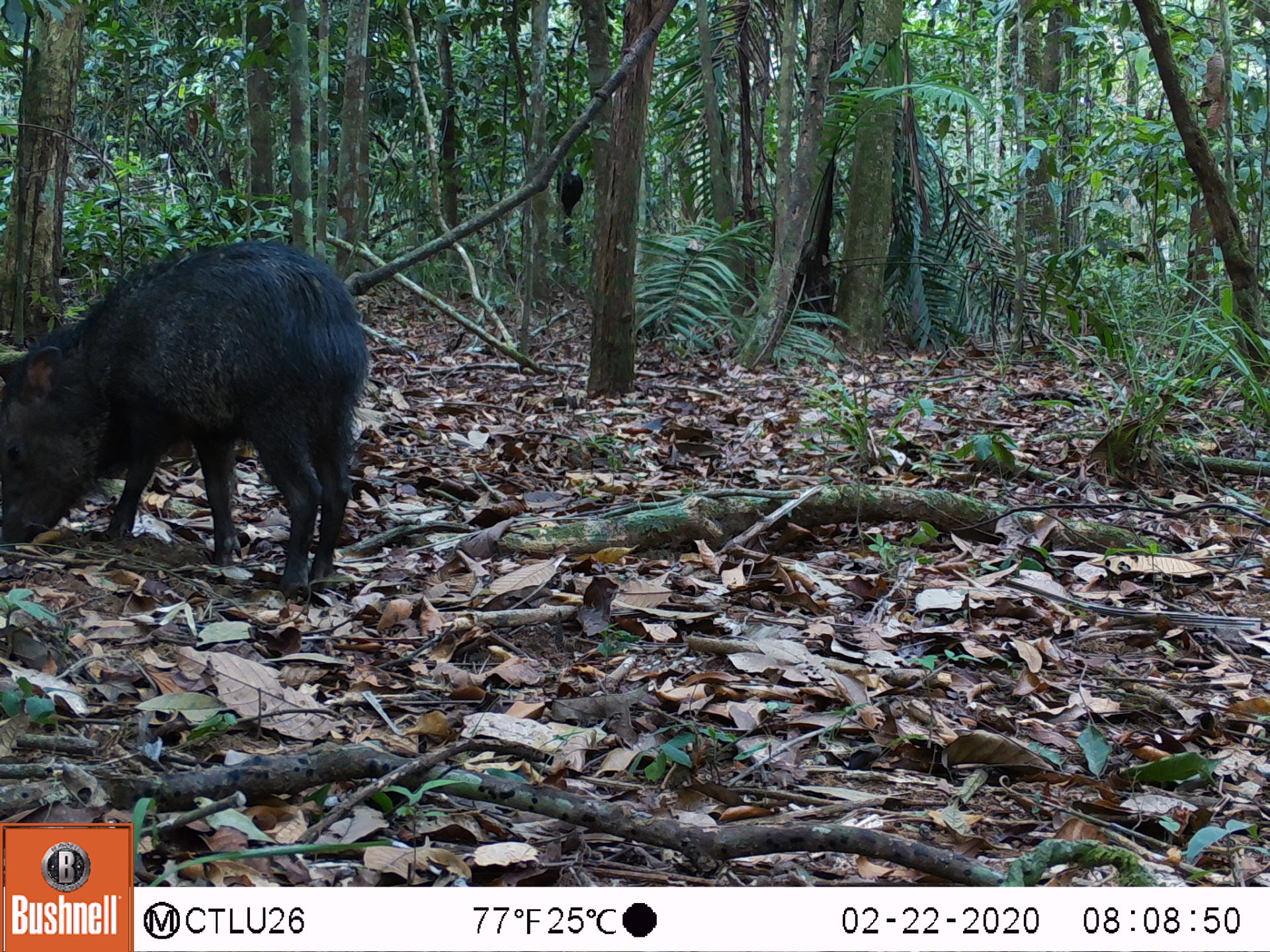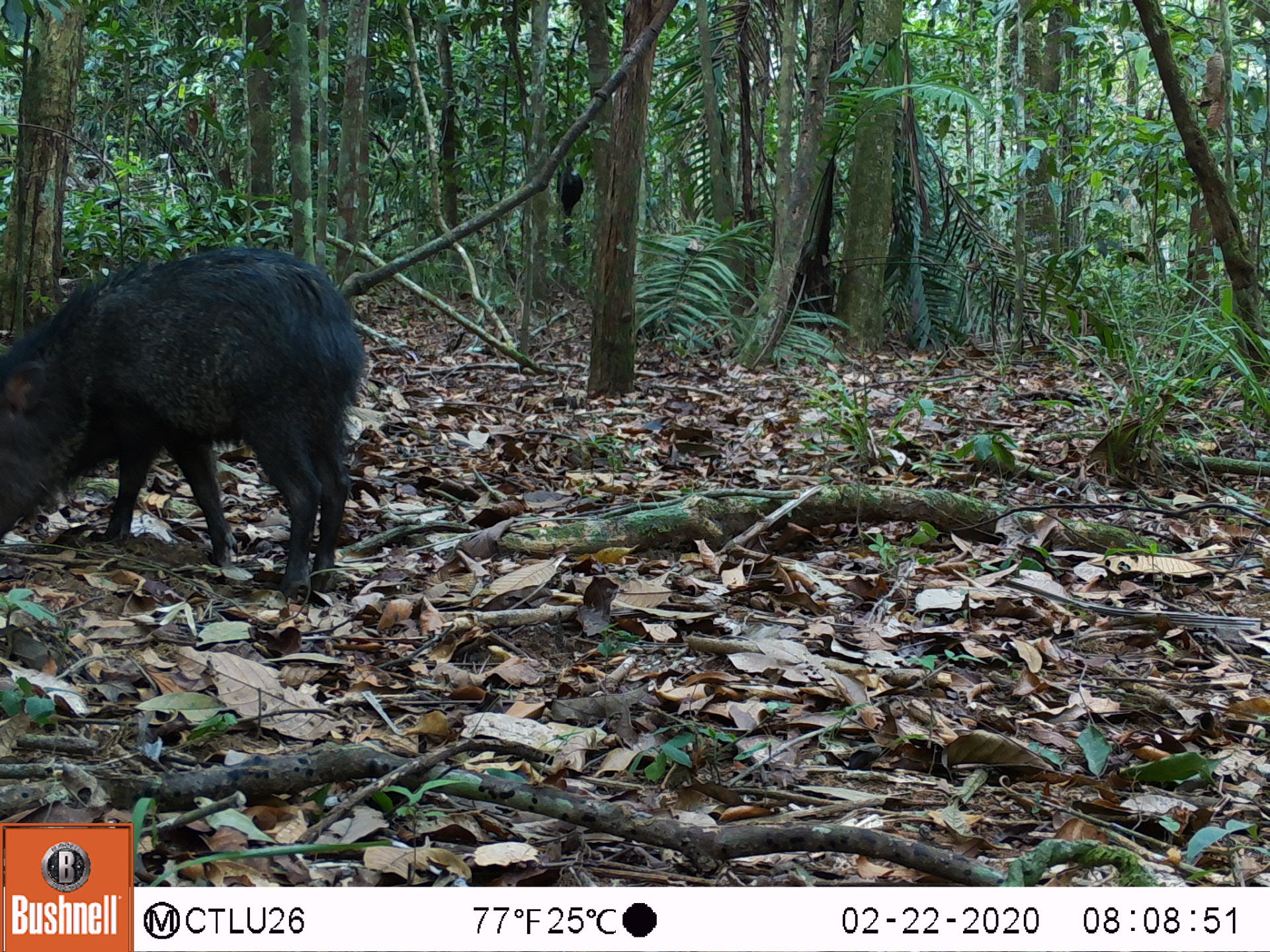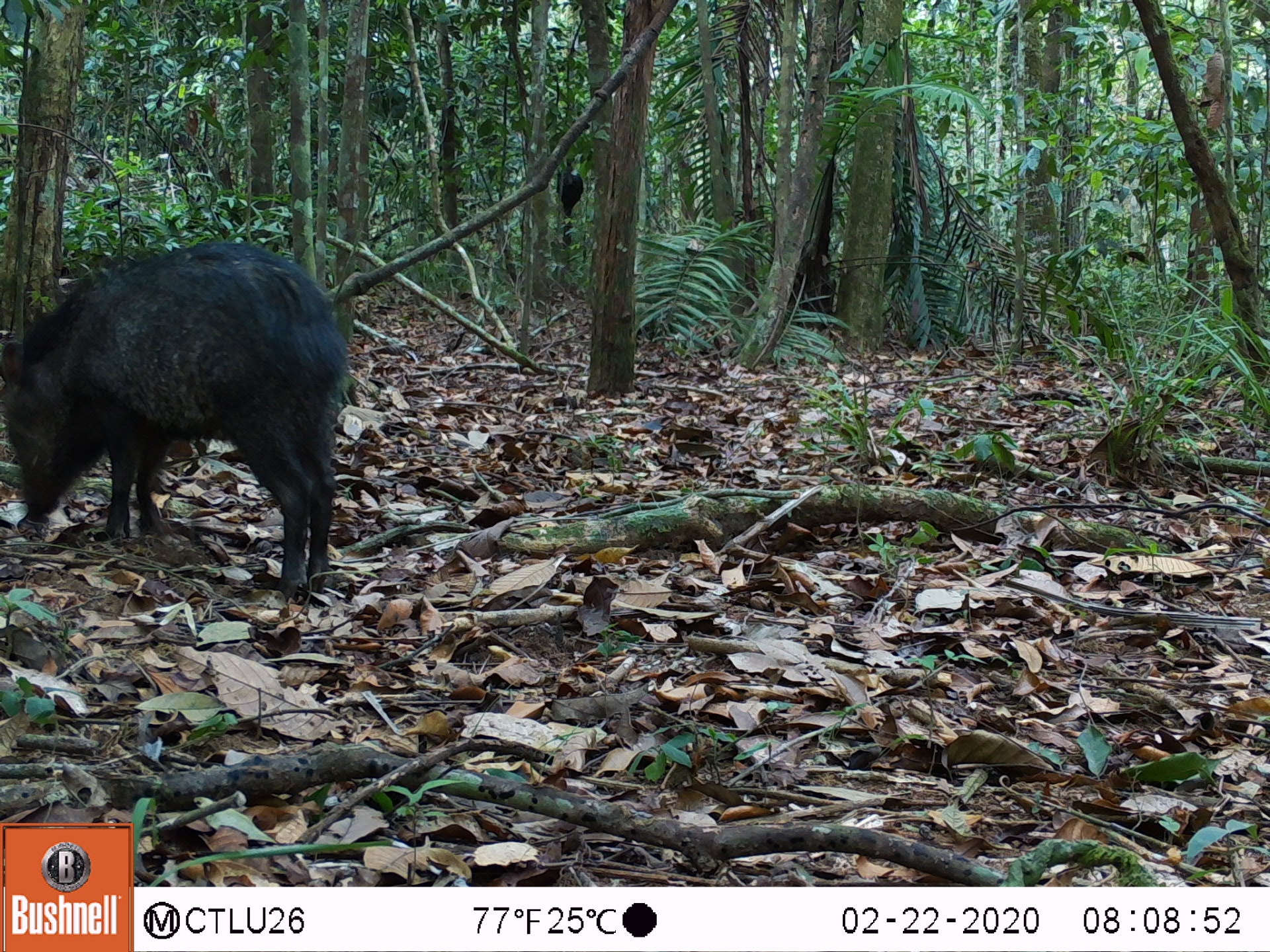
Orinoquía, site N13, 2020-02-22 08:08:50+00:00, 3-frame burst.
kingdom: Animalia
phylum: Chordata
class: Mammalia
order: Artiodactyla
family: Tayassuidae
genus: Pecari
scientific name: Pecari tajacu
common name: collared peccary